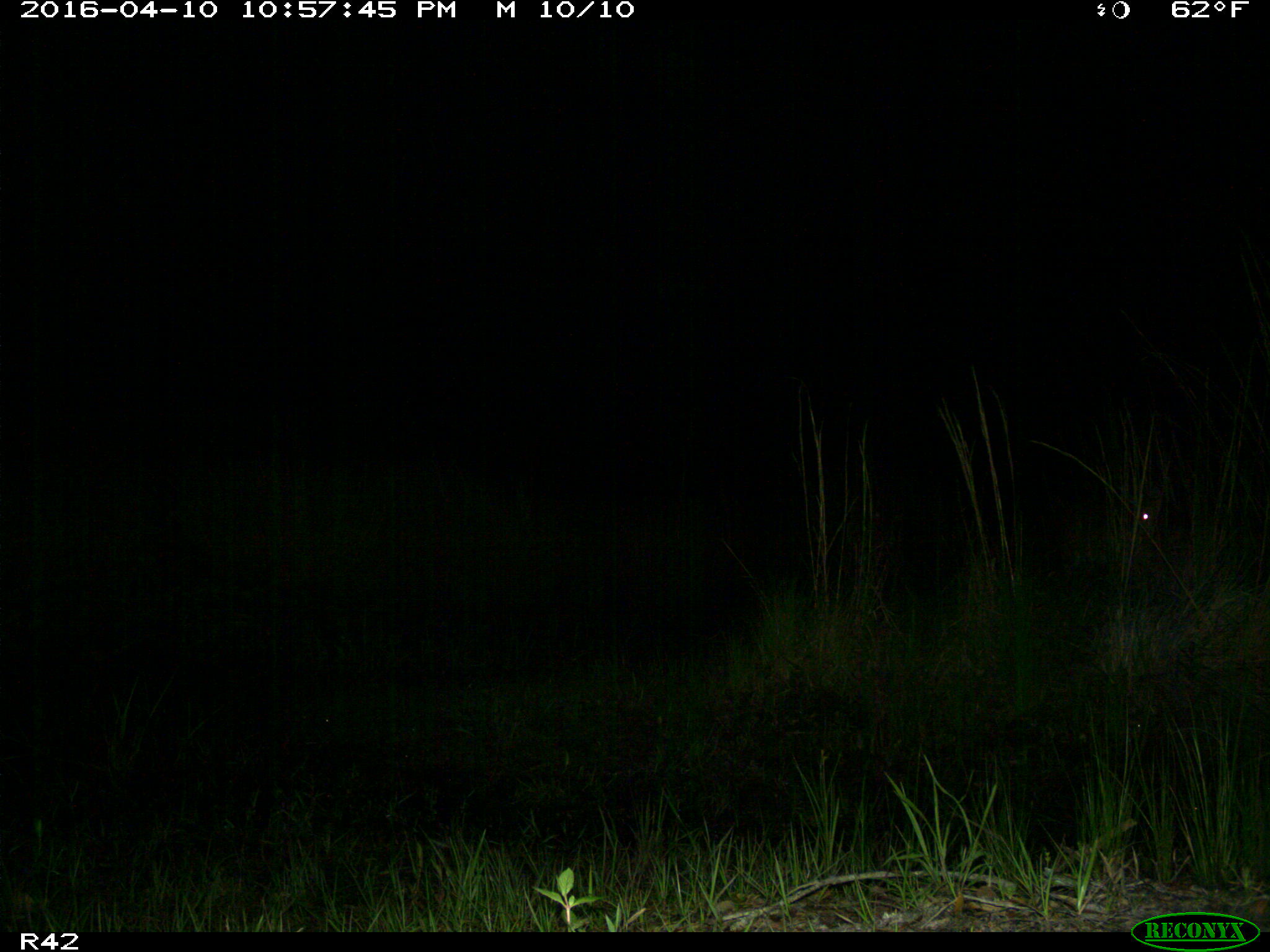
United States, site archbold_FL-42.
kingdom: Animalia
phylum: Chordata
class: Mammalia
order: Artiodactyla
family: Cervidae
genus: Odocoileus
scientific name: Odocoileus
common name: deer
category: unidentified deer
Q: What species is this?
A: Unidentified deer (deer) (Odocoileus).